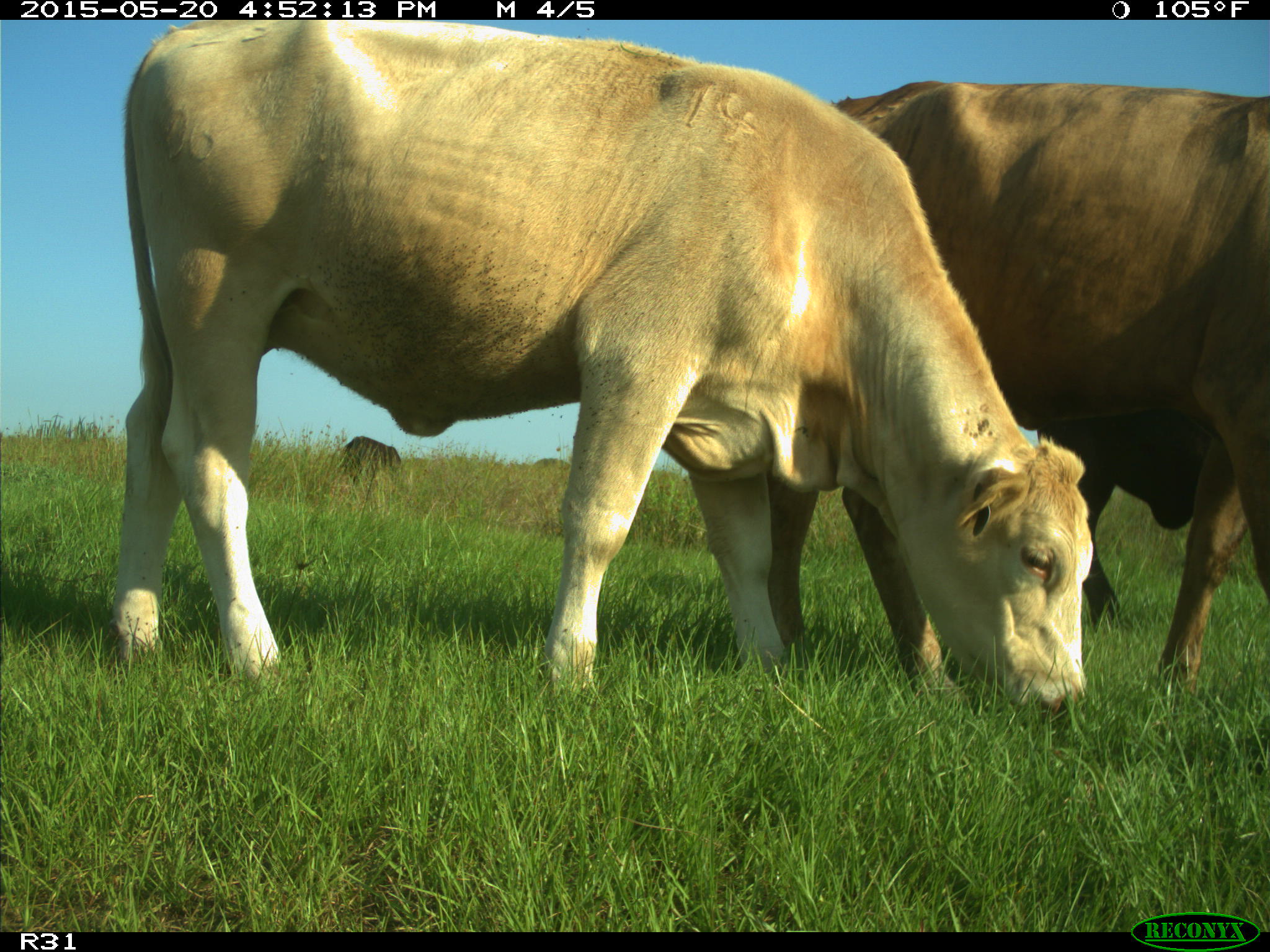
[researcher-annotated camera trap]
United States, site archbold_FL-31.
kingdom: Animalia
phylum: Chordata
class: Mammalia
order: Artiodactyla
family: Bovidae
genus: Bos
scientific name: Bos taurus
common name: domestic cow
Bos taurus (domestic cow).